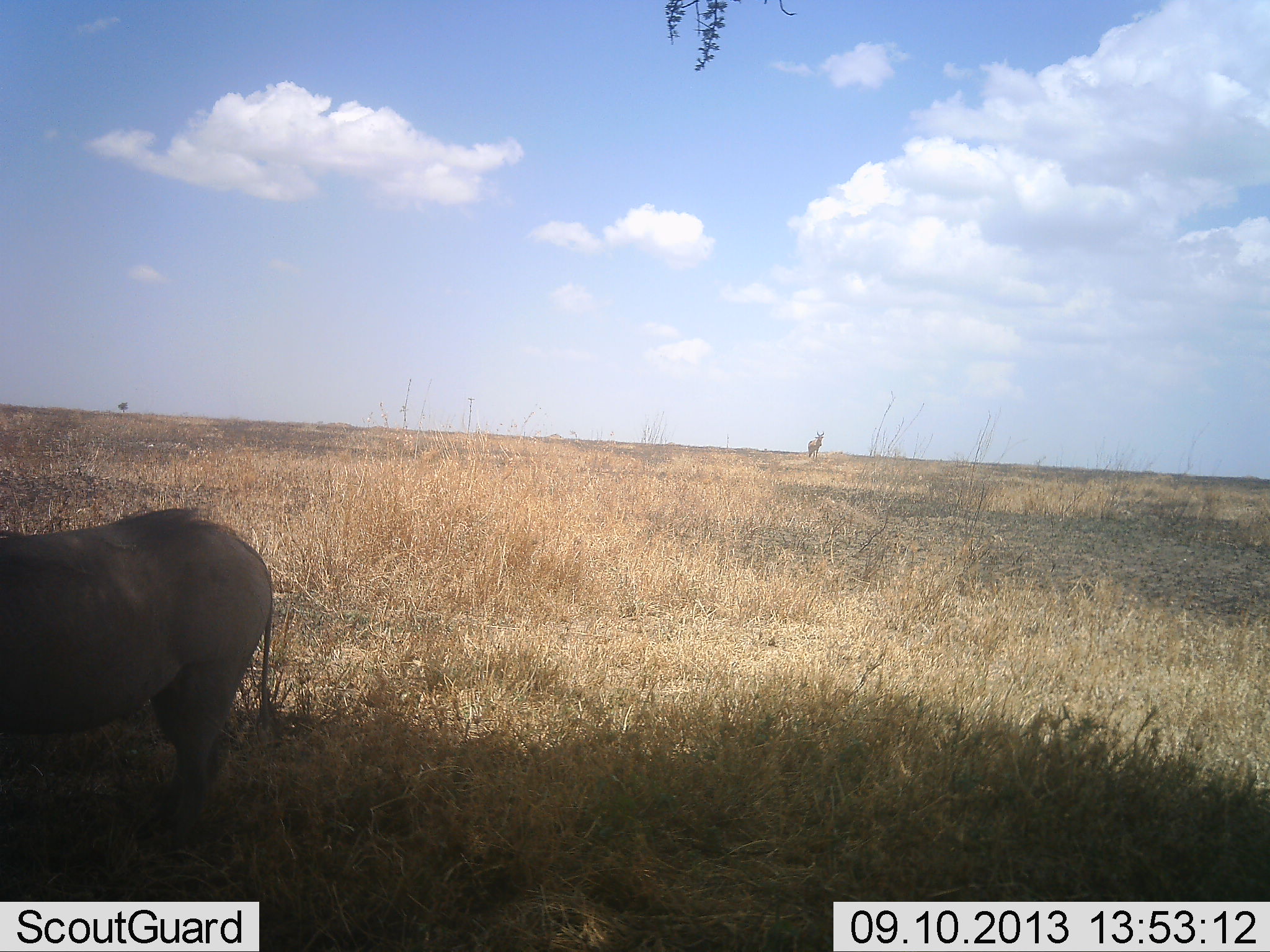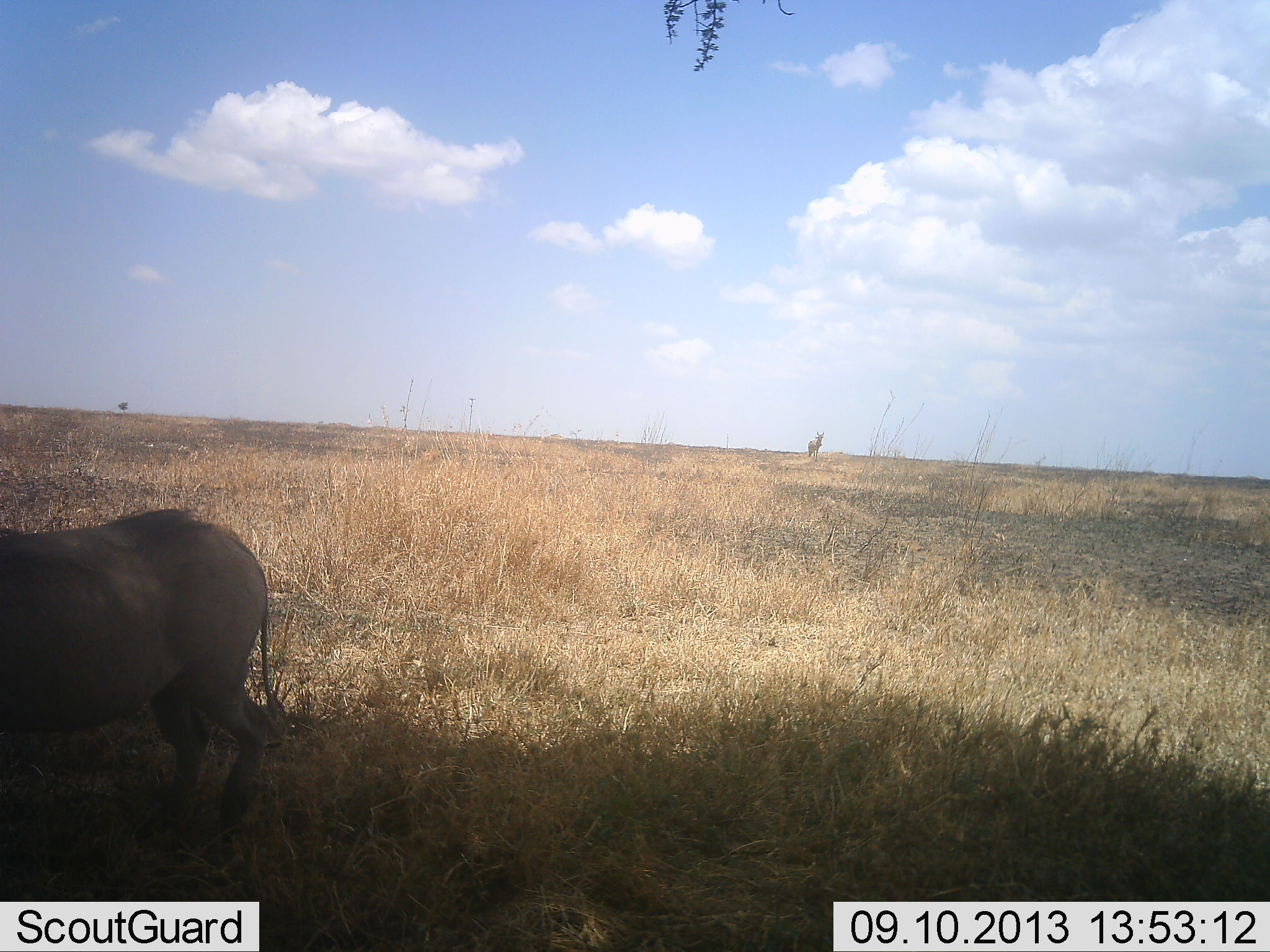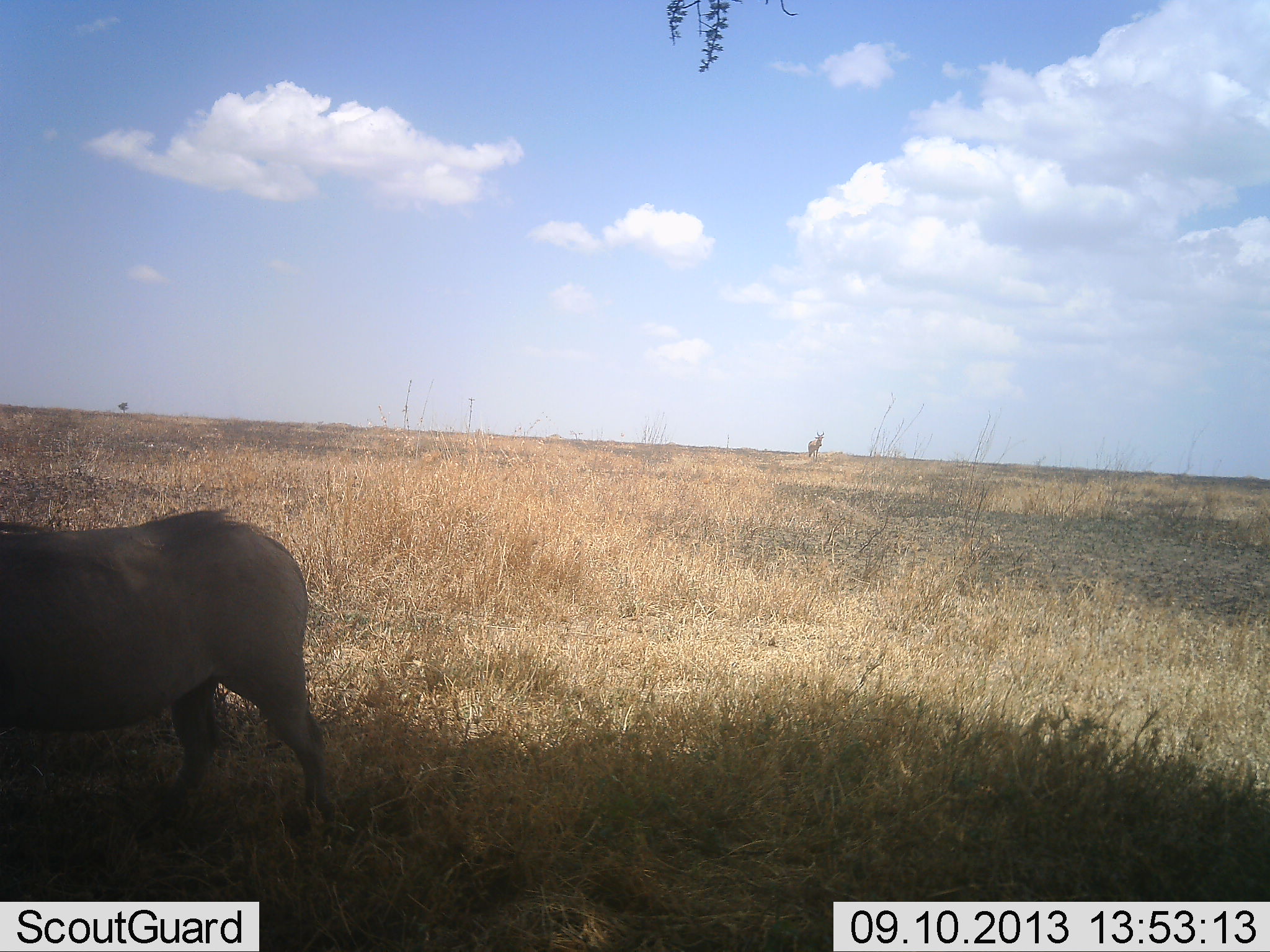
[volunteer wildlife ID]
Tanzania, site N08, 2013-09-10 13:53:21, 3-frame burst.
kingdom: Animalia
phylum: Chordata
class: Mammalia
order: Artiodactyla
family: Suidae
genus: Phacochoerus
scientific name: Phacochoerus africanus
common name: warthog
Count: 1.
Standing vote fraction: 84%.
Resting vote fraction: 0%.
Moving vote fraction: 16%.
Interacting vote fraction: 0%.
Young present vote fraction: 0%.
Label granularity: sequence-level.